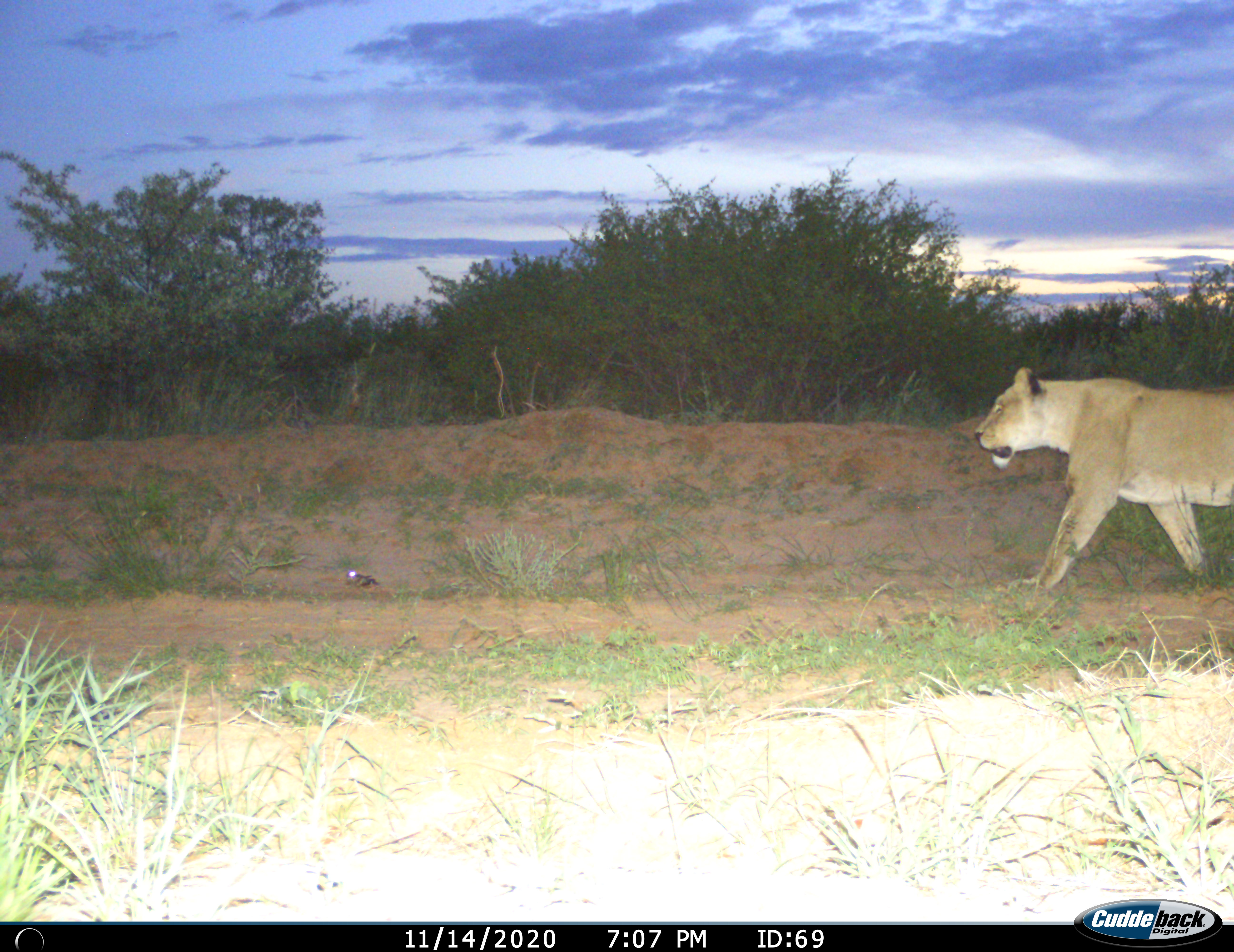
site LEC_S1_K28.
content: unidentified animal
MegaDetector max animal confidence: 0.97